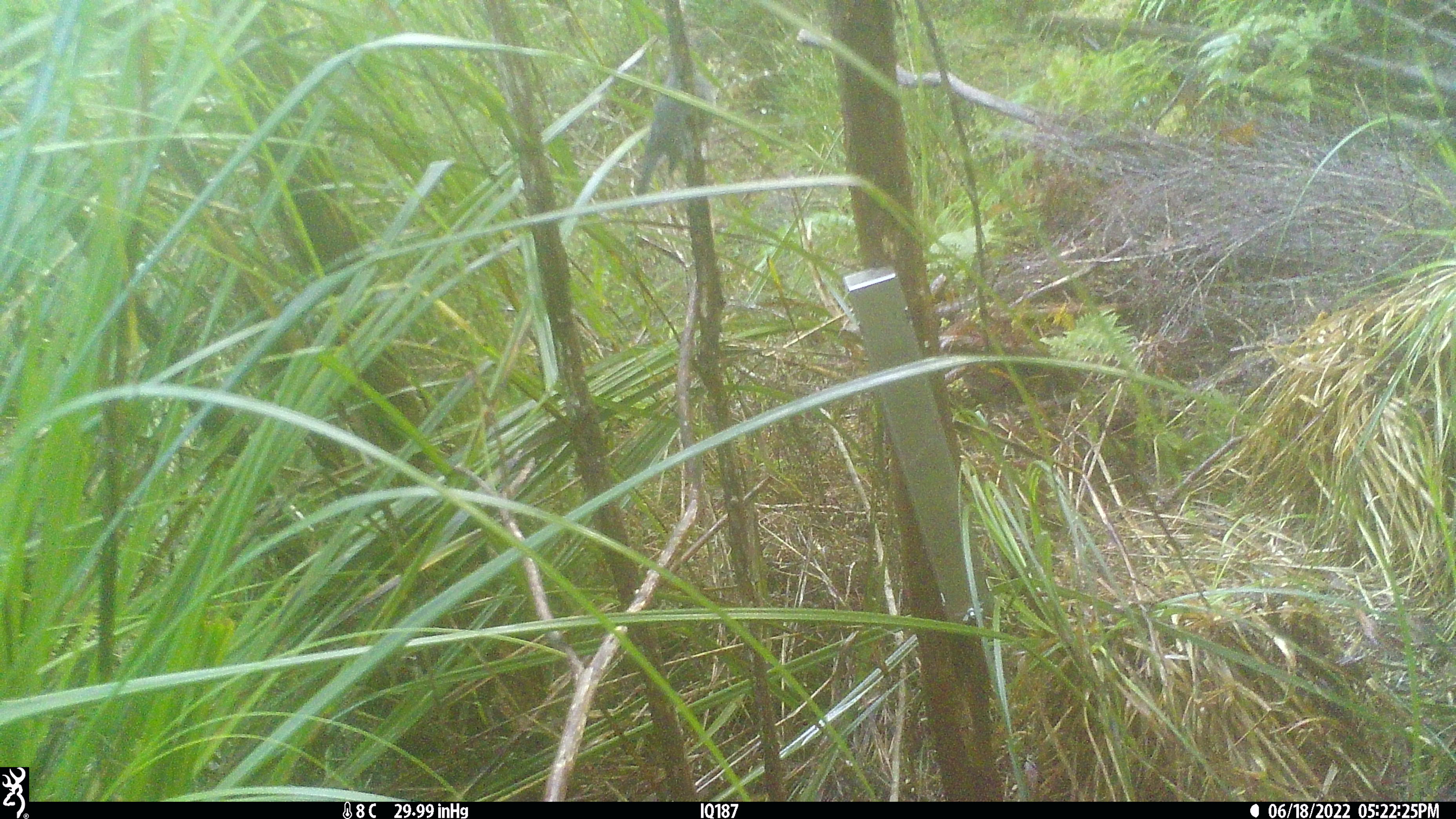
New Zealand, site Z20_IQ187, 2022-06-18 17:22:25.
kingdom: Animalia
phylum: Chordata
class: Aves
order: Columbiformes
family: Columbidae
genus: Hemiphaga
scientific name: Hemiphaga novaeseelandiae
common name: new zealand pigeon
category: kereru